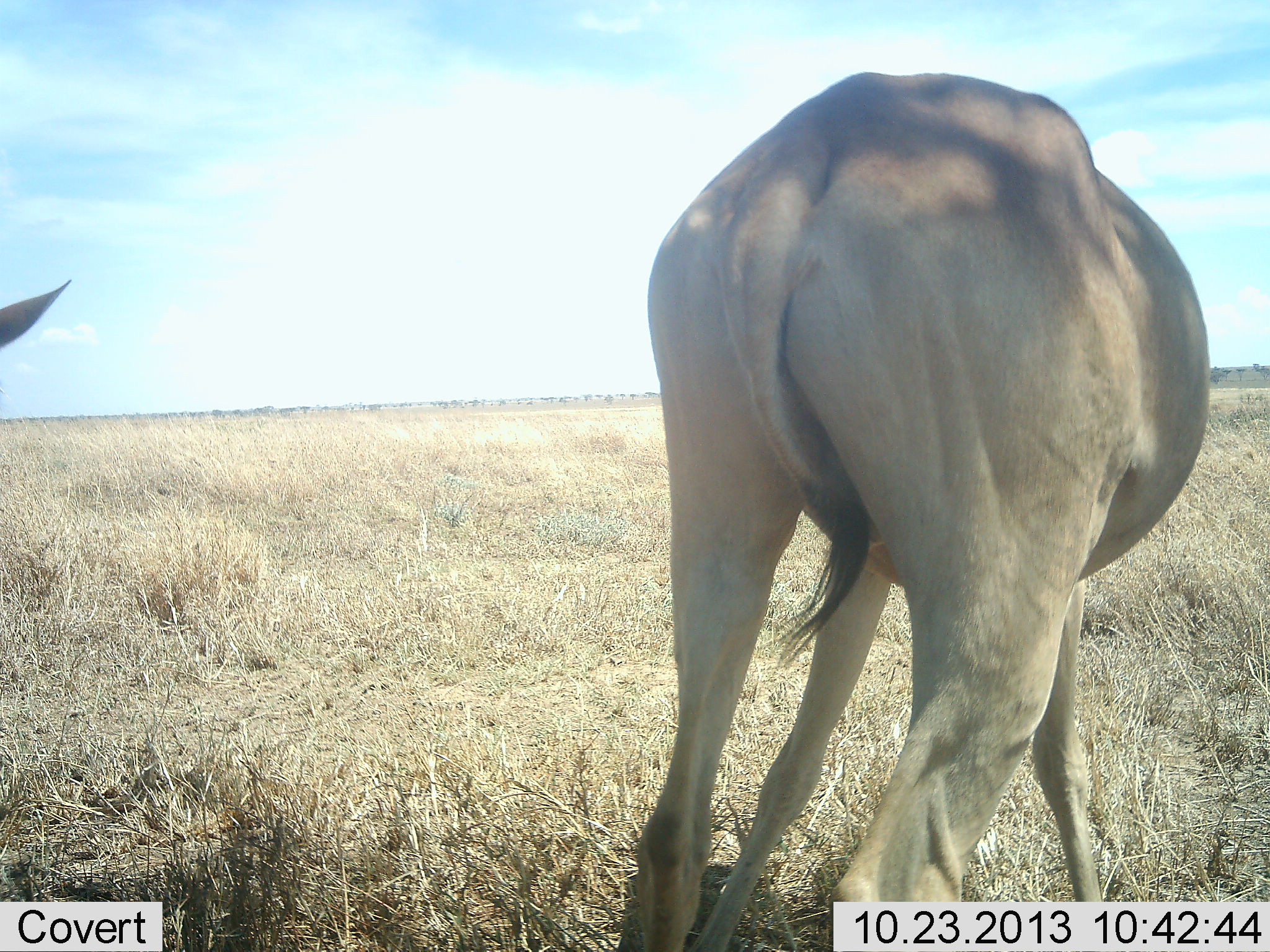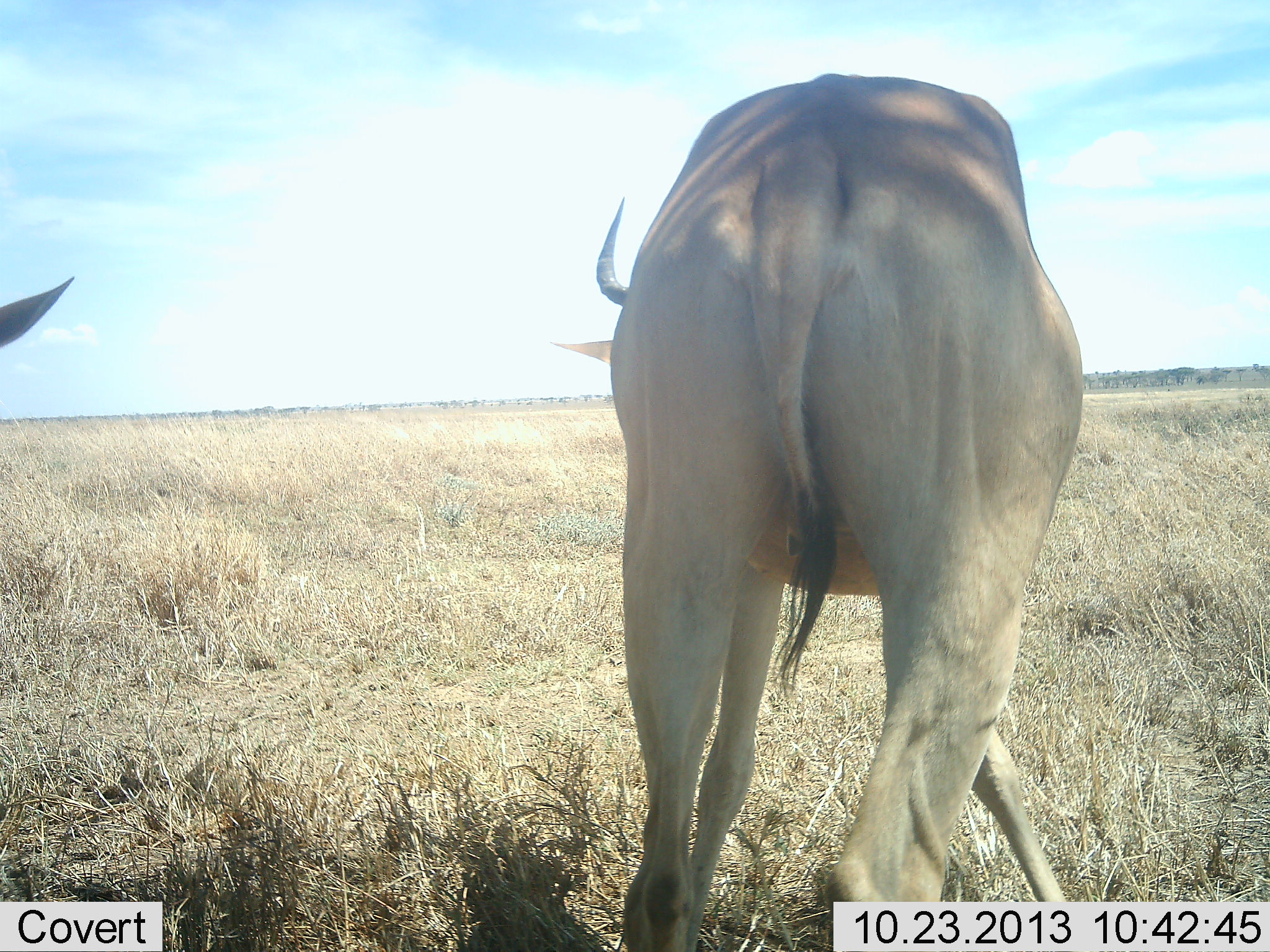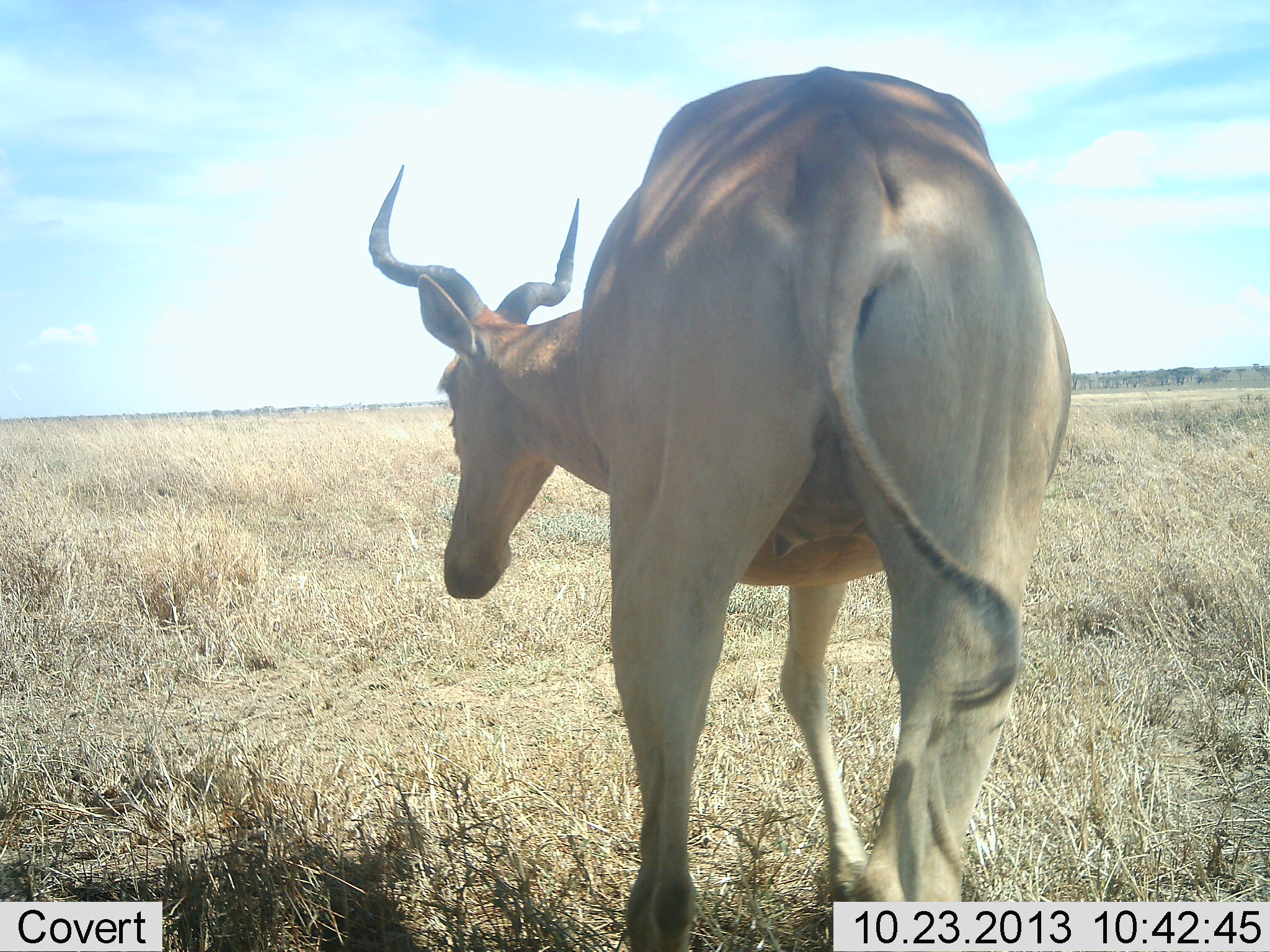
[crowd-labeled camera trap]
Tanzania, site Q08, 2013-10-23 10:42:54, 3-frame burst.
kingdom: Animalia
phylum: Chordata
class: Mammalia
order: Artiodactyla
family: Bovidae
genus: Alcelaphus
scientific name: Alcelaphus buselaphus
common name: hartebeest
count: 2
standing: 70%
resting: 0%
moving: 10%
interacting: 10%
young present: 0%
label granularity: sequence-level